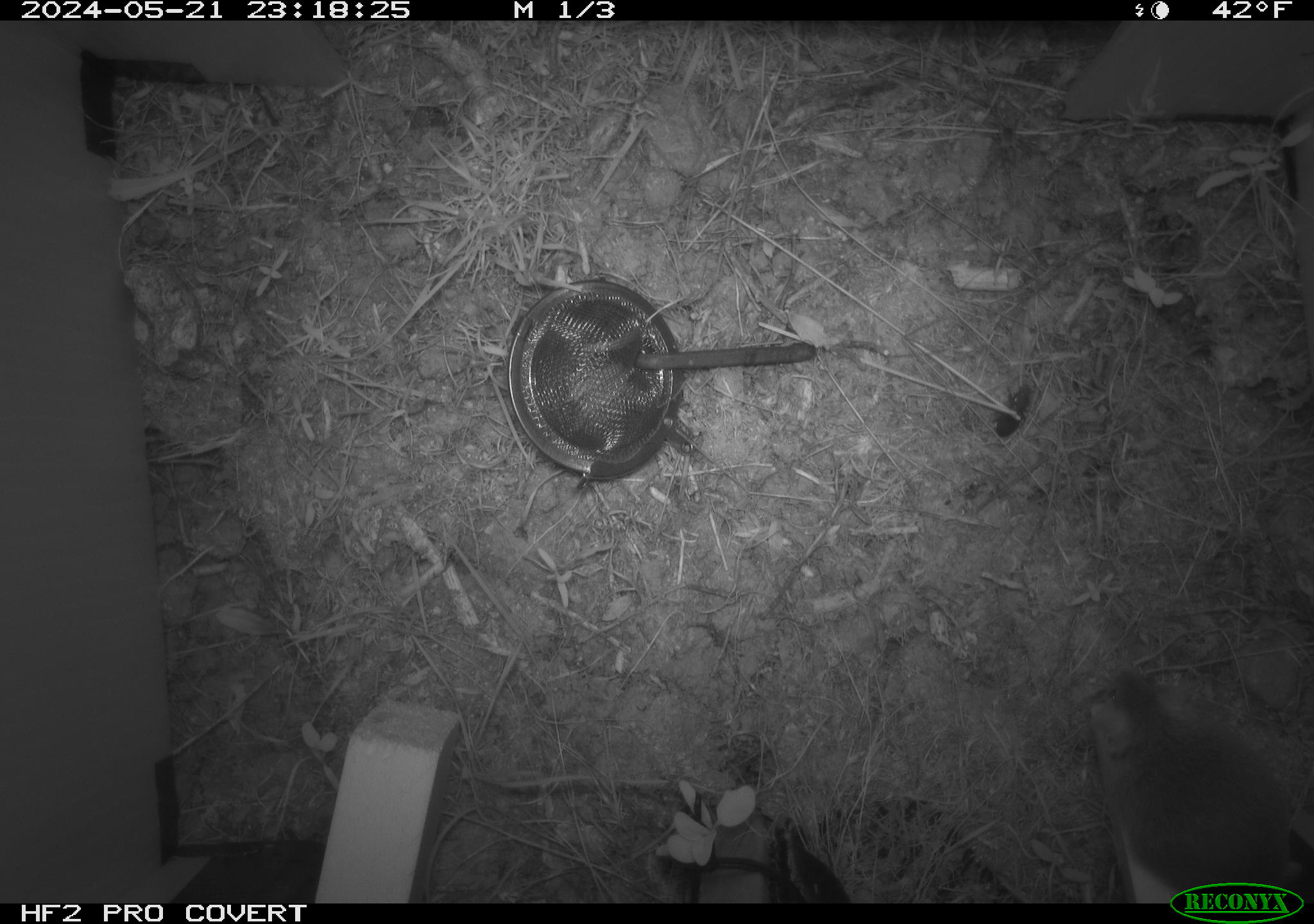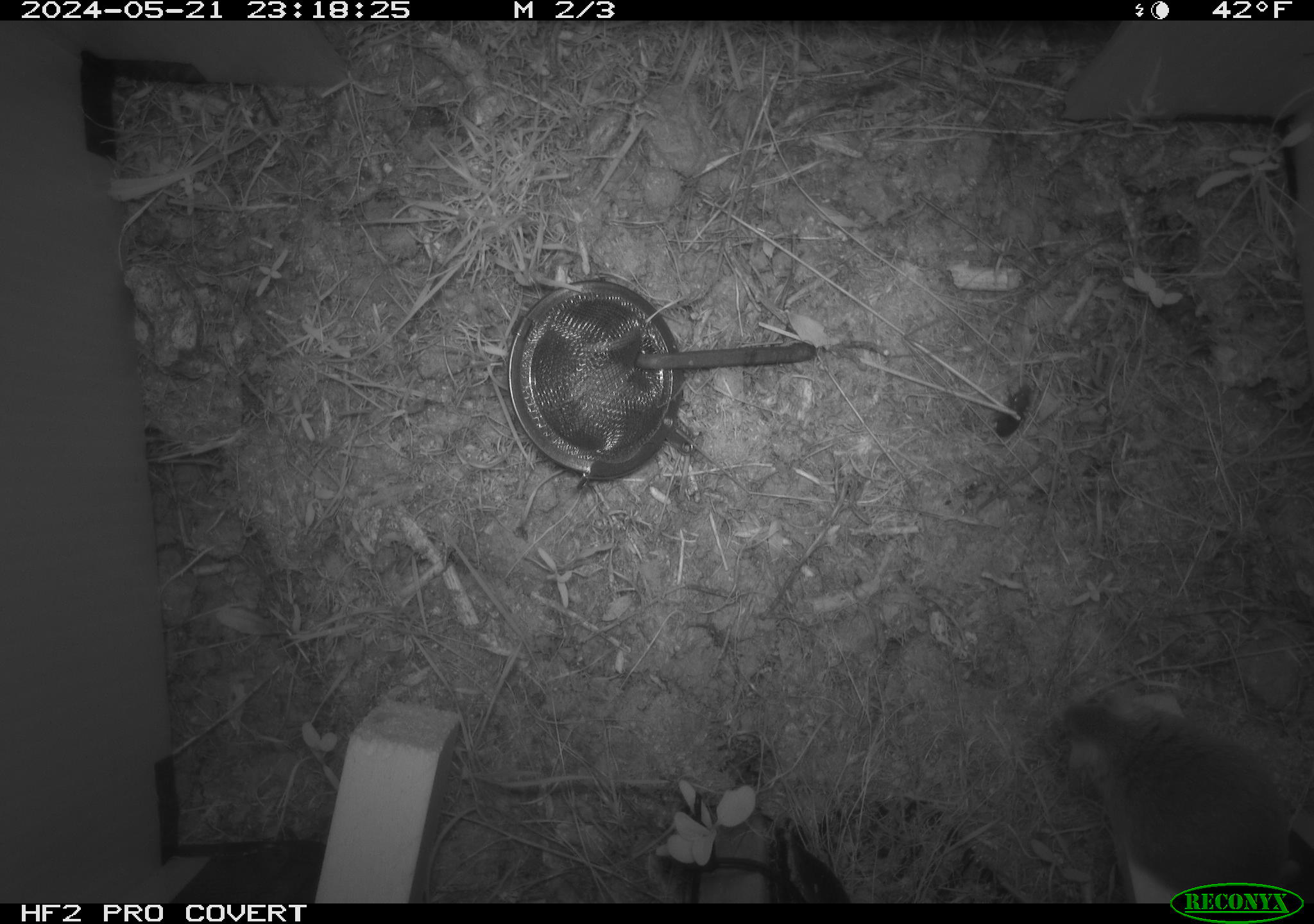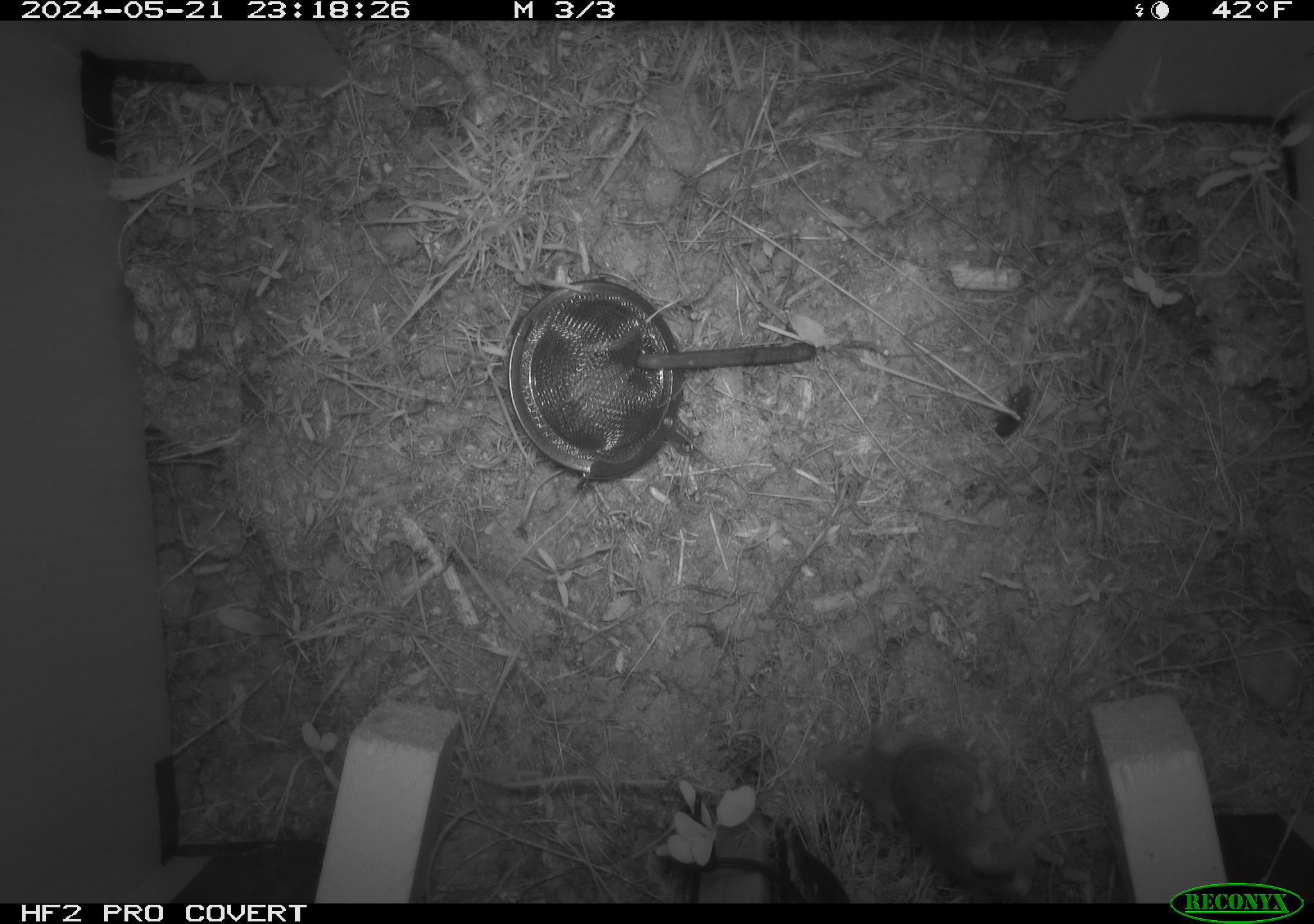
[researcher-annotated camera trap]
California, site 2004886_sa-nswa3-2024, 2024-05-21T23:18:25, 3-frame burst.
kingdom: Animalia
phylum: Chordata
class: Mammalia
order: Rodentia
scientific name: Rodentia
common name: rodent